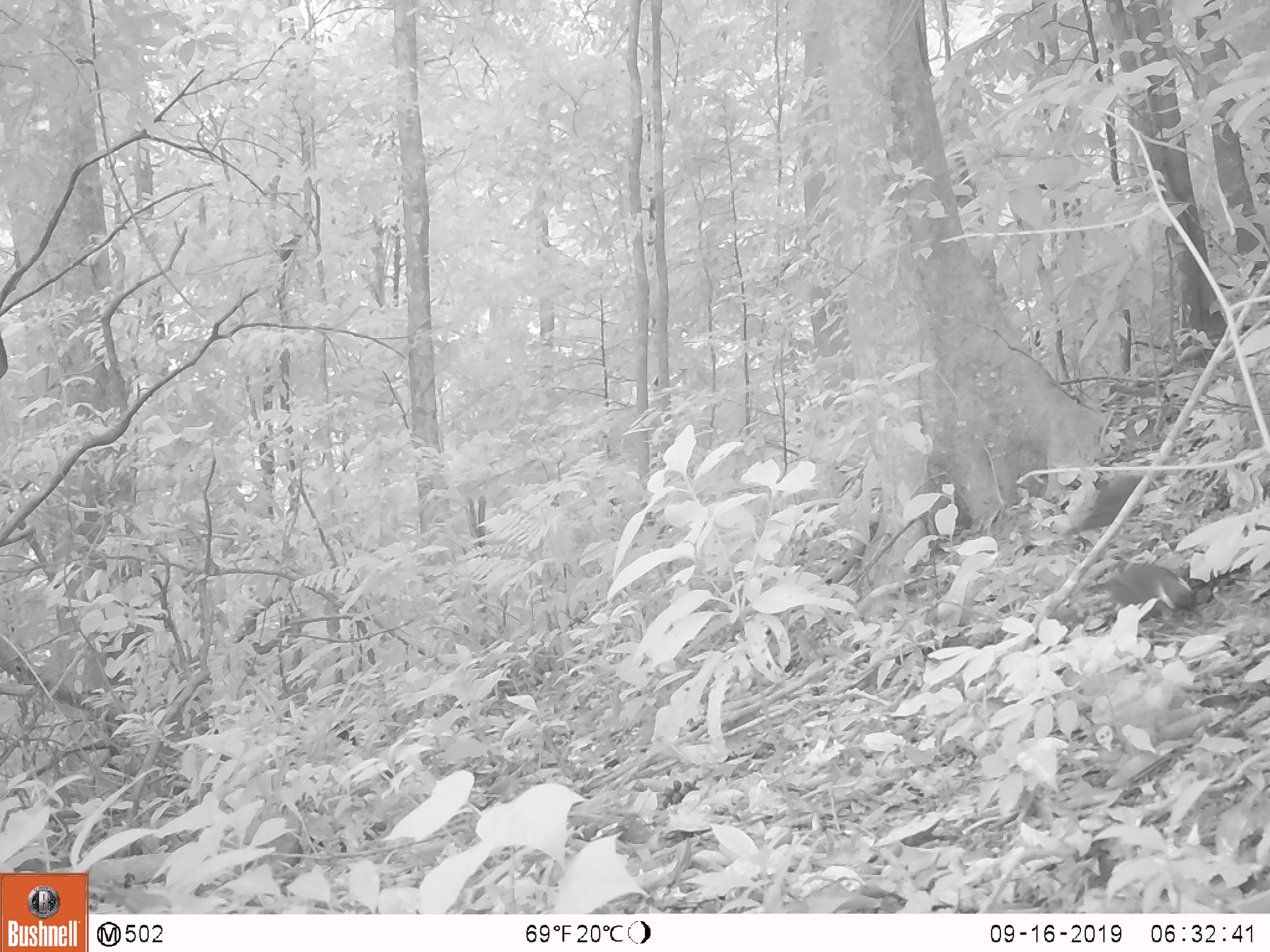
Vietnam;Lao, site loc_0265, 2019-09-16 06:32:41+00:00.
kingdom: Animalia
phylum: Chordata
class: Aves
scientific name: Aves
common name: bird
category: unidentified bird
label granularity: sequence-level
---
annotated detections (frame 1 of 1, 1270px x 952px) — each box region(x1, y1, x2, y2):
unidentified bird: region(1063, 472, 1154, 528); region(1103, 563, 1199, 614)